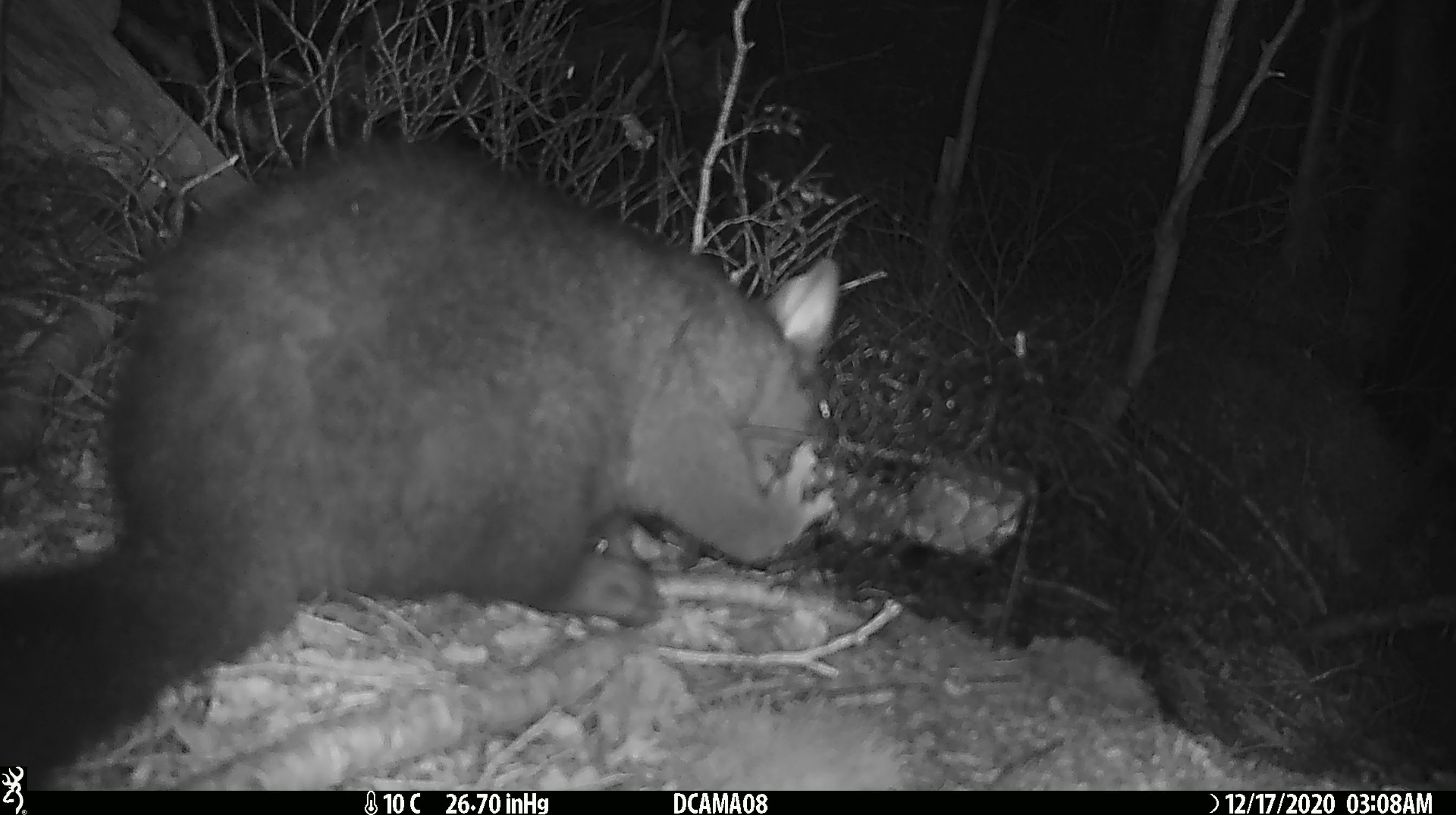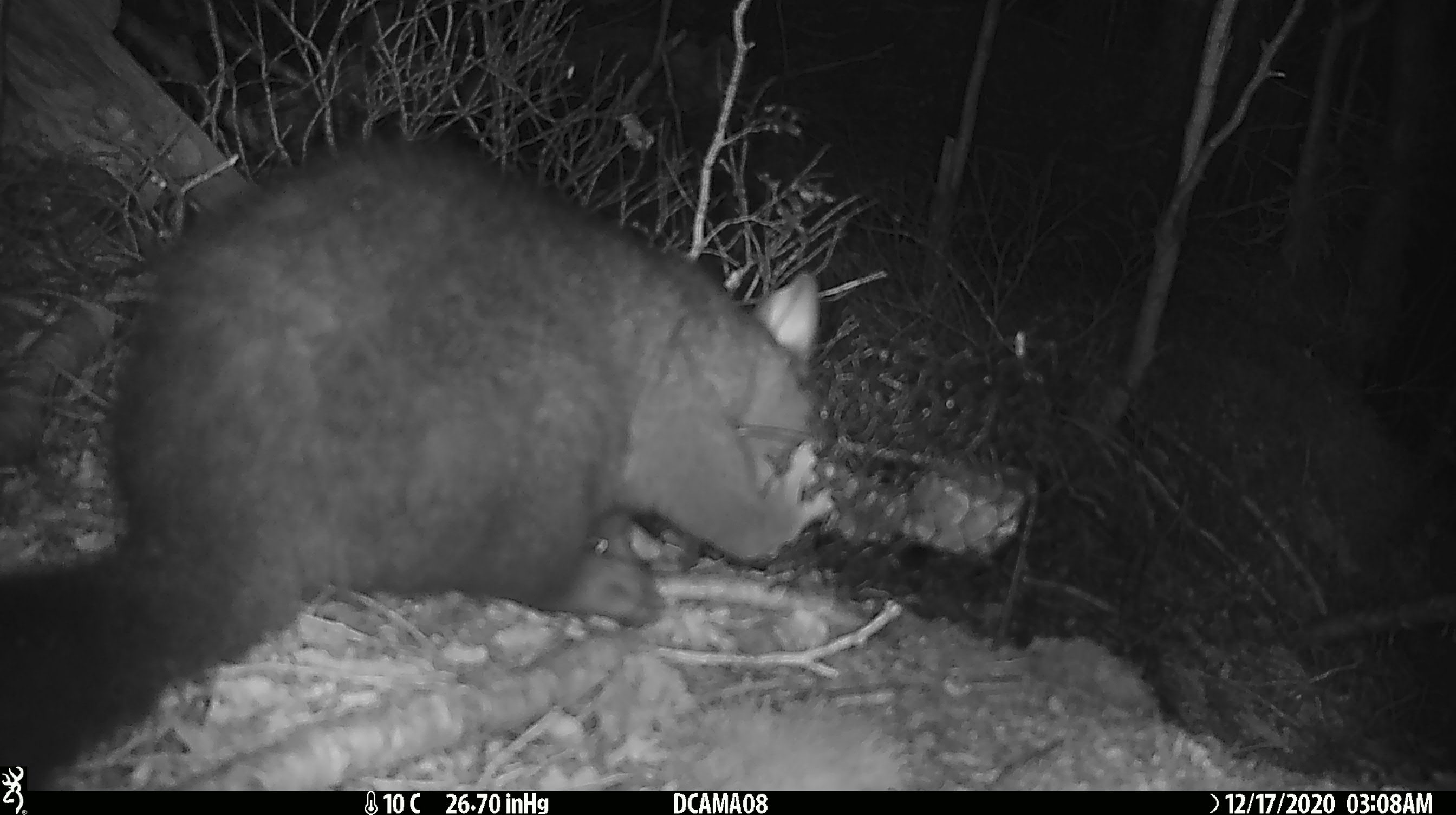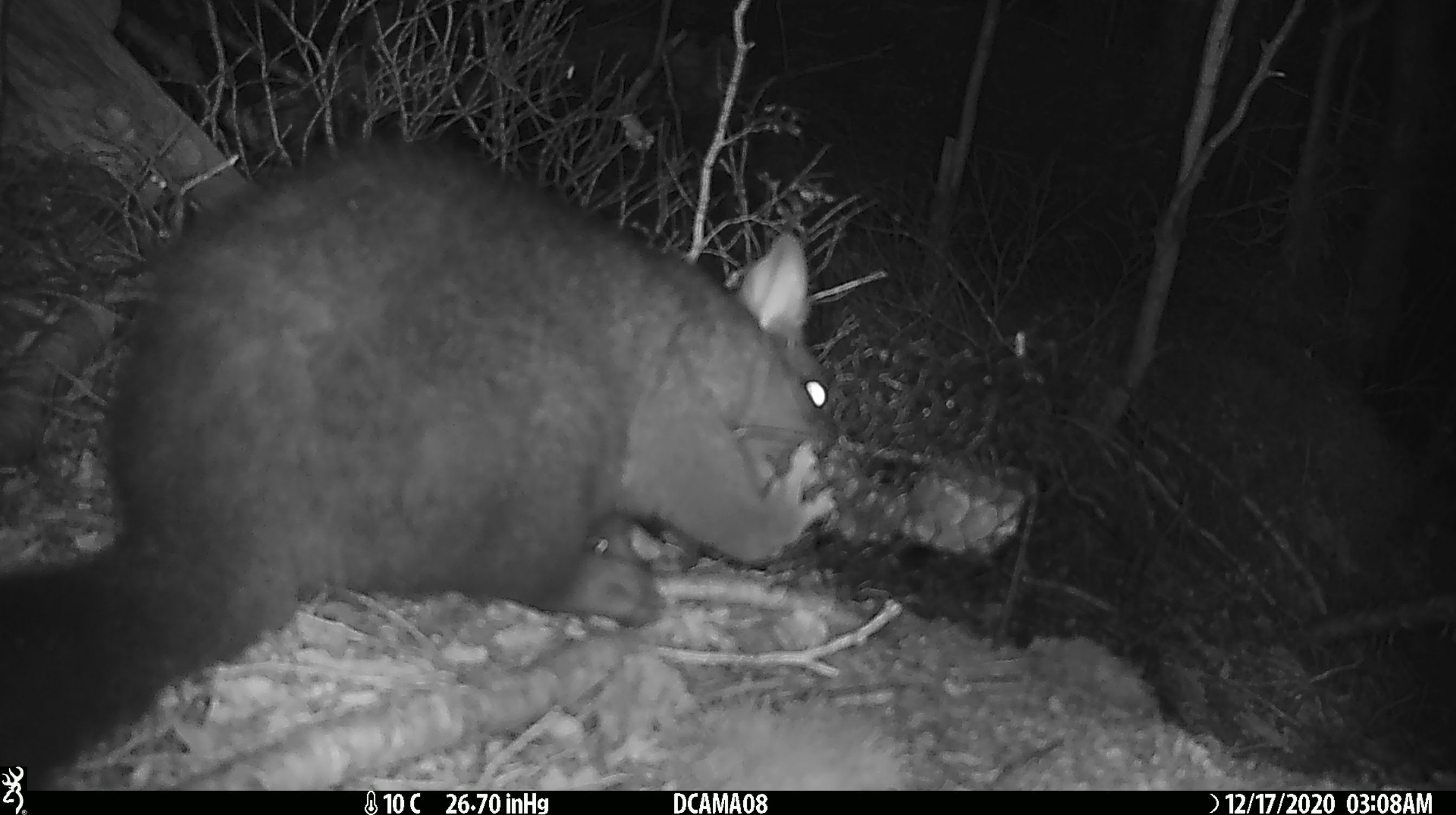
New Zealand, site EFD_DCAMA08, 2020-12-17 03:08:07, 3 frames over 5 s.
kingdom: Animalia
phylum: Chordata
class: Mammalia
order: Diprotodontia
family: Phalangeridae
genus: Trichosurus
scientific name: Trichosurus vulpecula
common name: common brushtail possum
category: possum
Possum (common brushtail possum) (Trichosurus vulpecula).